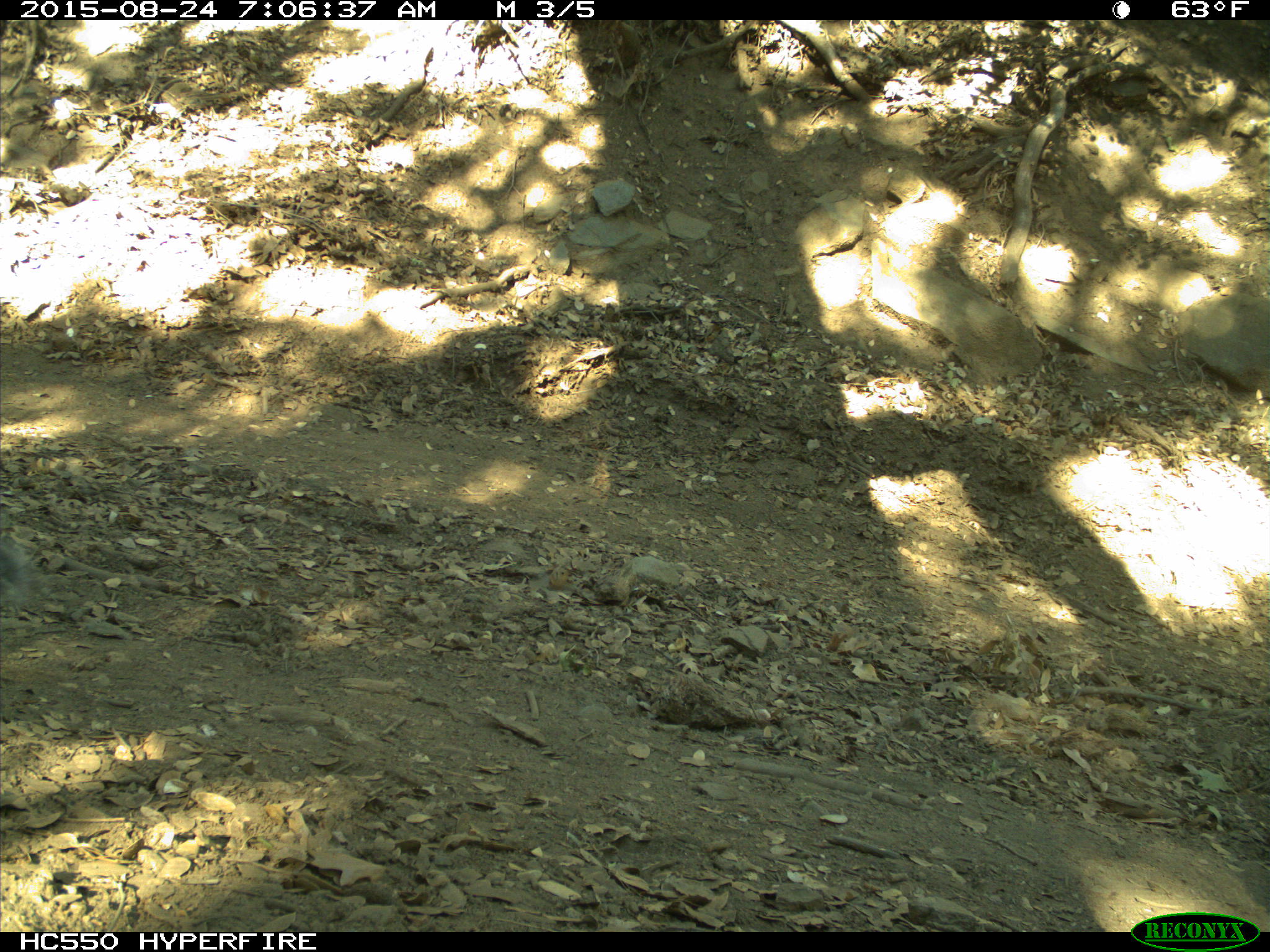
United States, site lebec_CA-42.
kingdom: Animalia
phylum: Chordata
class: Mammalia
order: Rodentia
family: Sciuridae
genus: Sciurus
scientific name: Sciurus carolinensis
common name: eastern gray squirrel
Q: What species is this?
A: Sciurus carolinensis (eastern gray squirrel).